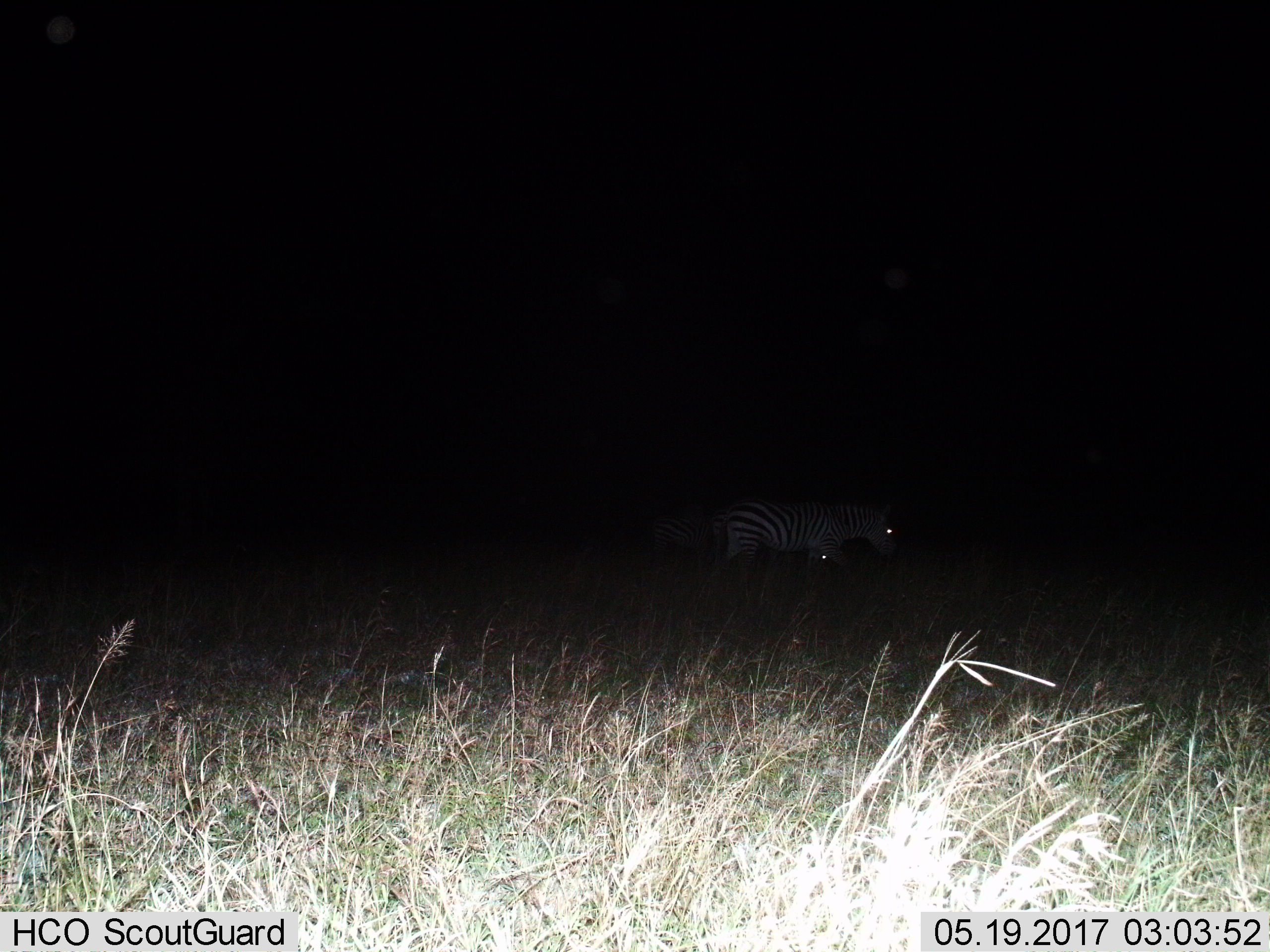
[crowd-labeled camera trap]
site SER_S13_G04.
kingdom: Animalia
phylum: Chordata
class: Mammalia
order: Perissodactyla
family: Equidae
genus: Equus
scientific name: Equus quagga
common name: plains zebra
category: zebraplains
Zebraplains (plains zebra) (Equus quagga), count 3. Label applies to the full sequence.